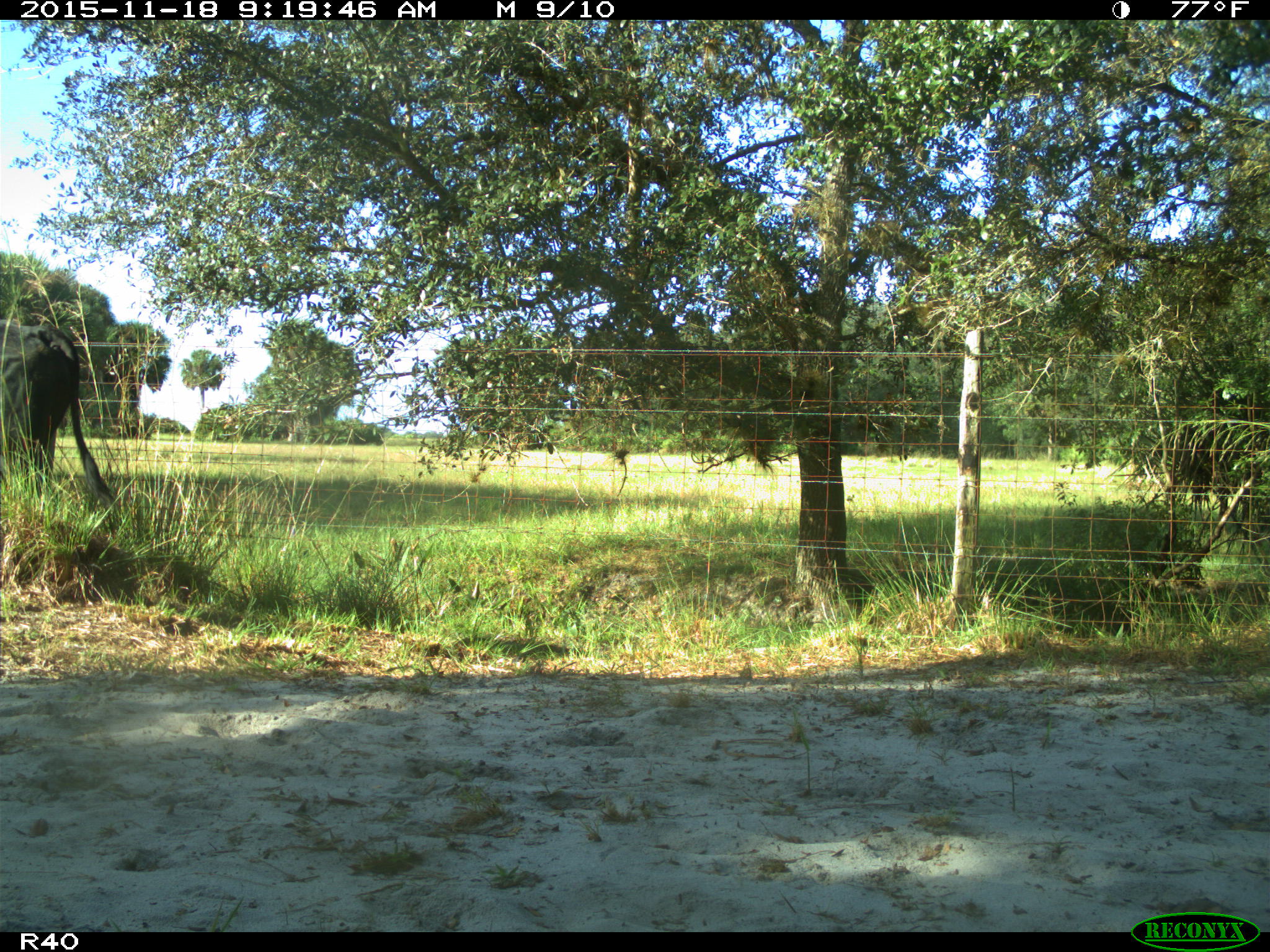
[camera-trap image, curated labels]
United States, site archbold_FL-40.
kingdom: Animalia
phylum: Chordata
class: Mammalia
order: Artiodactyla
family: Bovidae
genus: Bos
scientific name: Bos taurus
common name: domestic cow